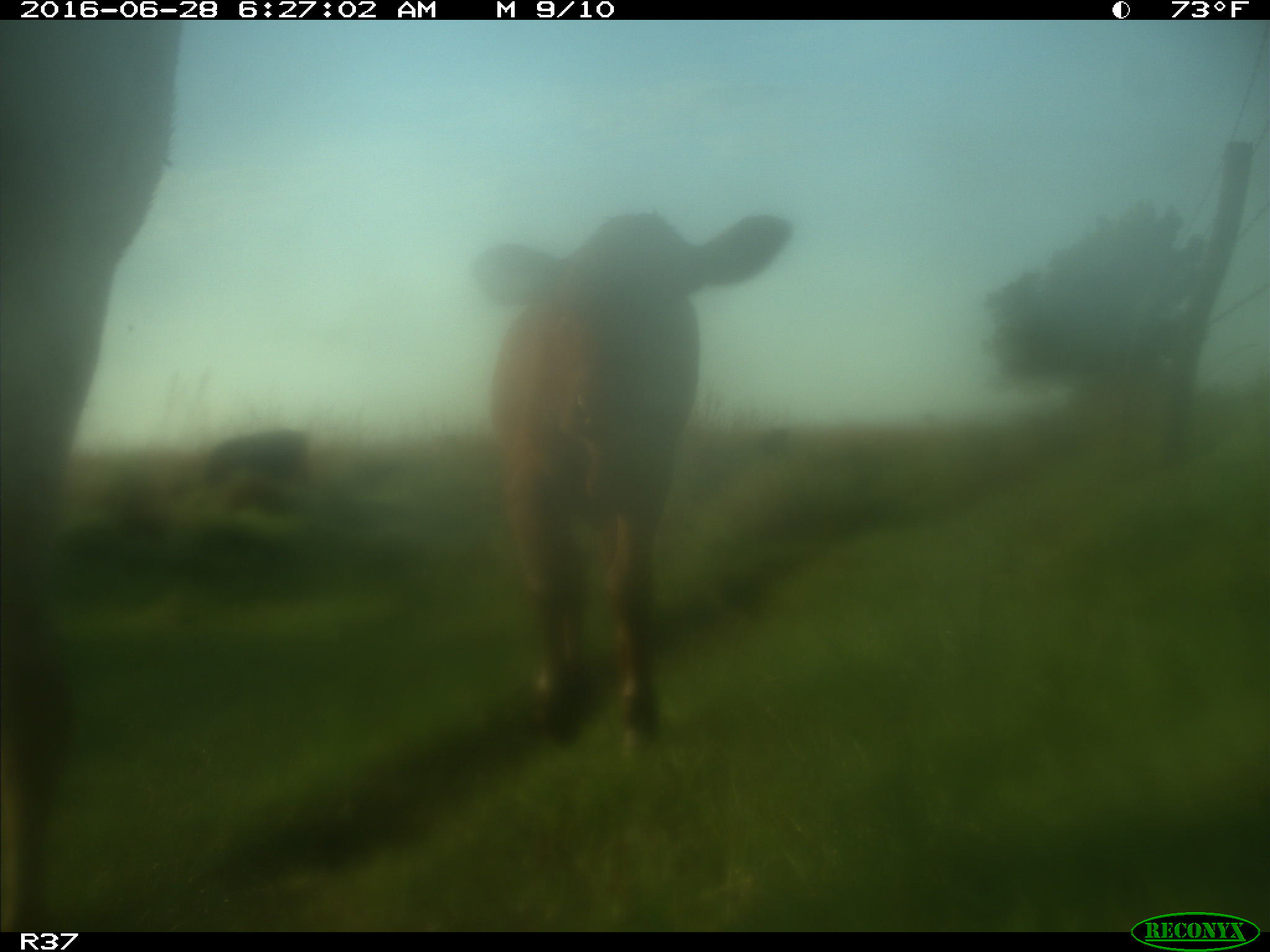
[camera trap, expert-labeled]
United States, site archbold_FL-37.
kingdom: Animalia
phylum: Chordata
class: Mammalia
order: Artiodactyla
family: Bovidae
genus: Bos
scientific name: Bos taurus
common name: domestic cow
Bos taurus (domestic cow).